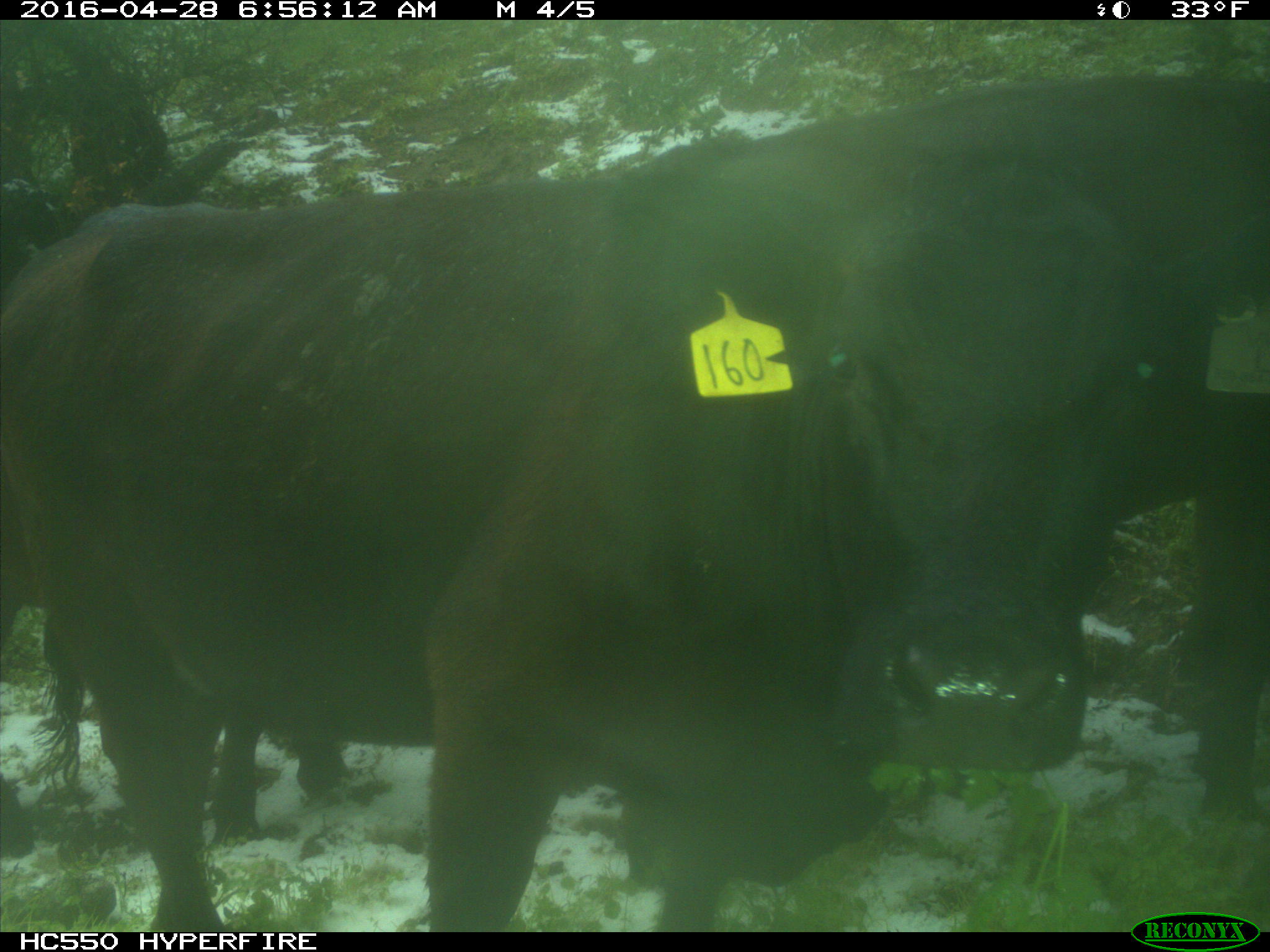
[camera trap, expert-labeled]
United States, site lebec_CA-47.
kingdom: Animalia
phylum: Chordata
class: Mammalia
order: Artiodactyla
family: Bovidae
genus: Bos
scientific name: Bos taurus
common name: domestic cow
Bos taurus (domestic cow).